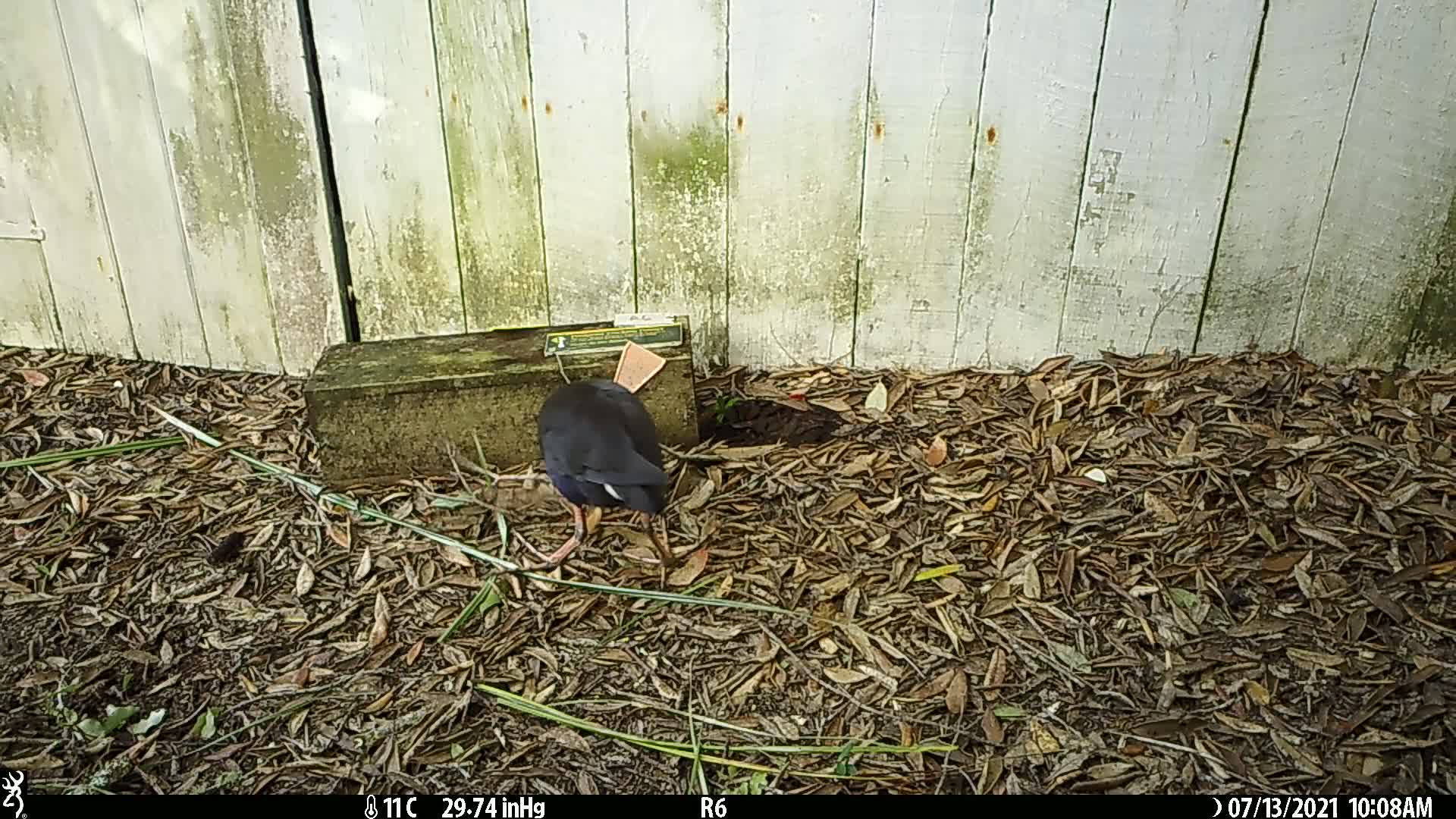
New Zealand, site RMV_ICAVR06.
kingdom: Animalia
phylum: Chordata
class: Aves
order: Gruiformes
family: Rallidae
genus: Porphyrio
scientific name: Porphyrio melanotus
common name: australasian swamphen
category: pukeko